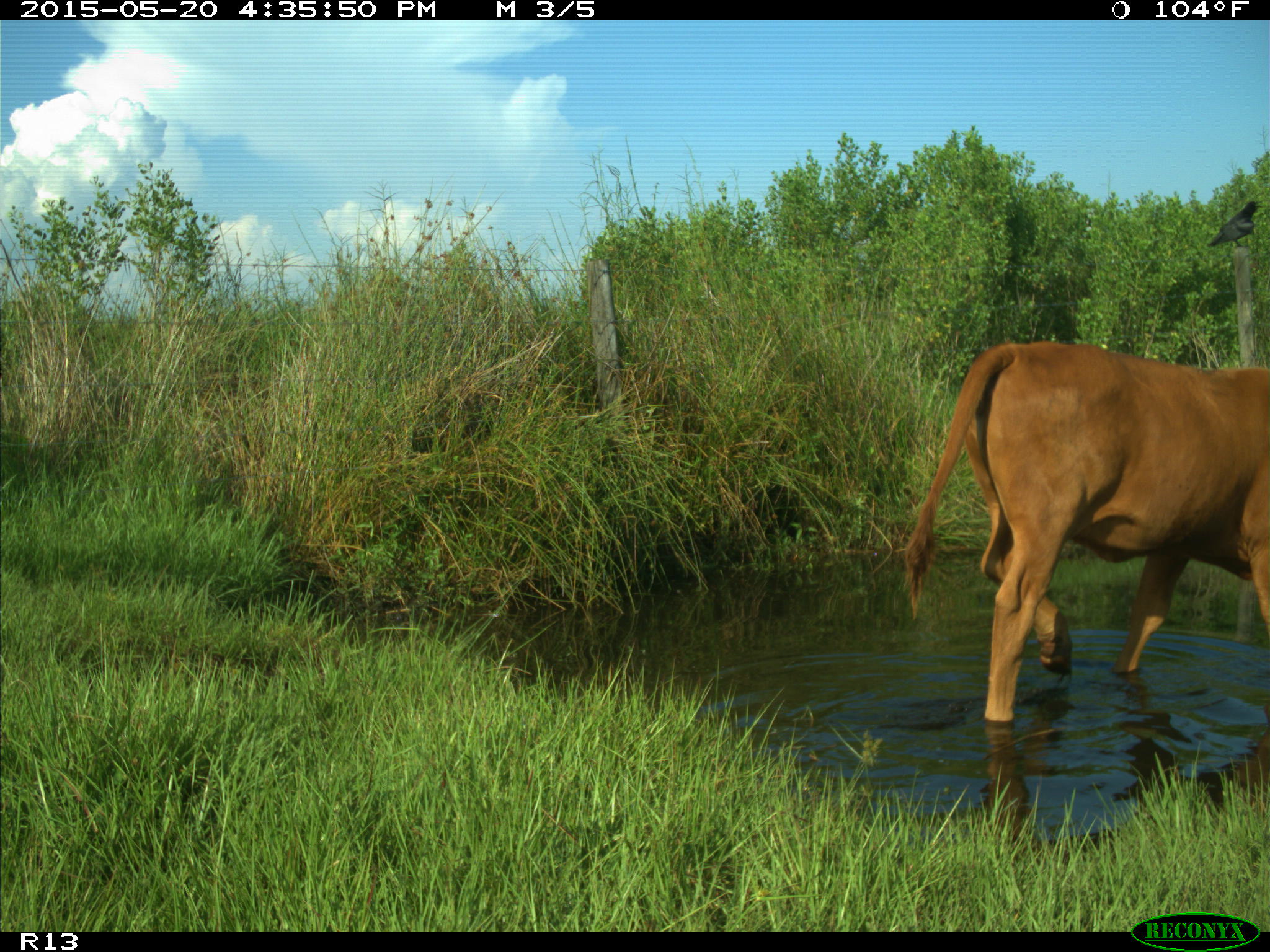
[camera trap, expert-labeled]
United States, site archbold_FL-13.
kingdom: Animalia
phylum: Chordata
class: Mammalia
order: Artiodactyla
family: Bovidae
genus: Bos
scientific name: Bos taurus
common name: domestic cow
Bos taurus (domestic cow).